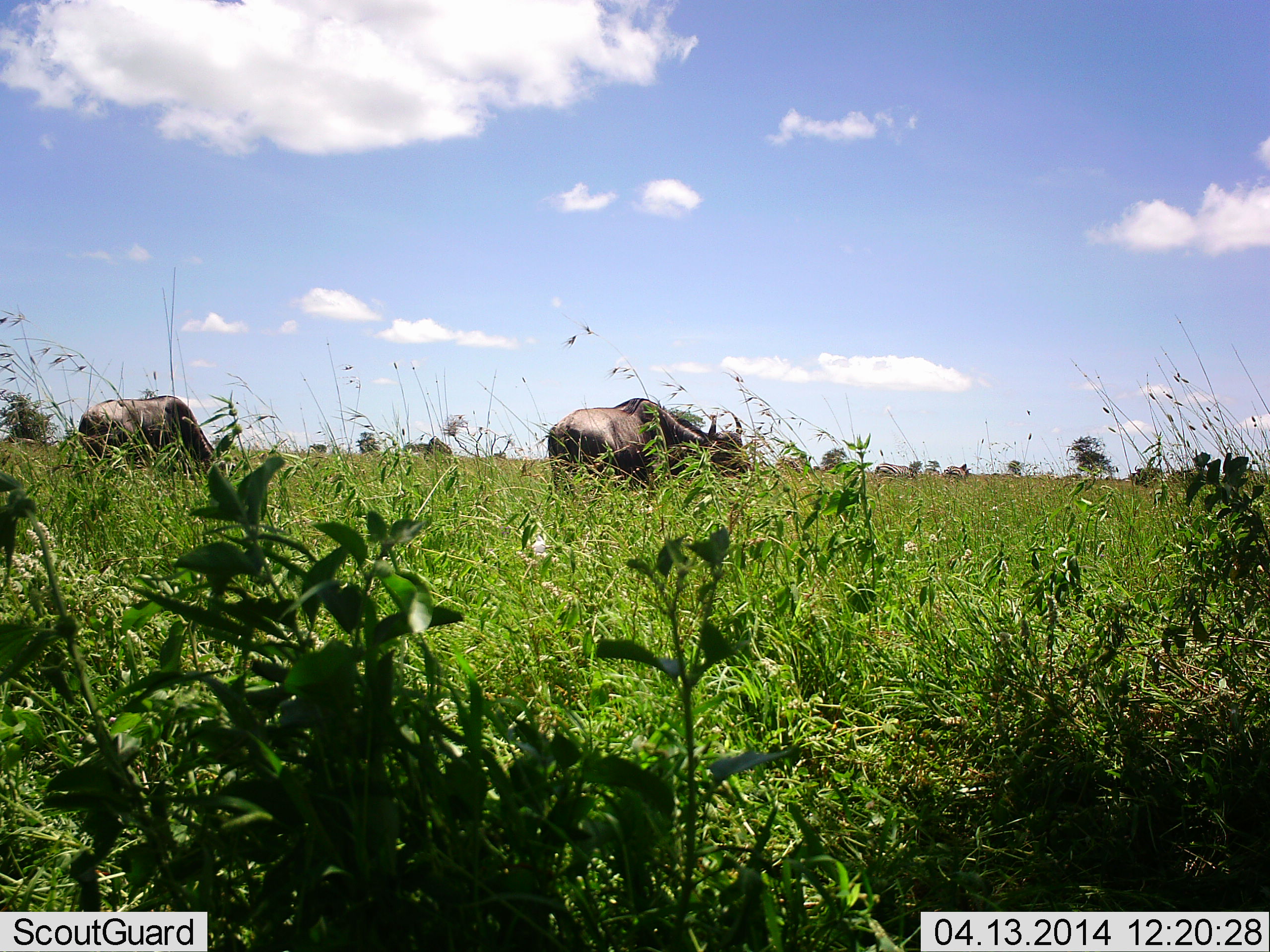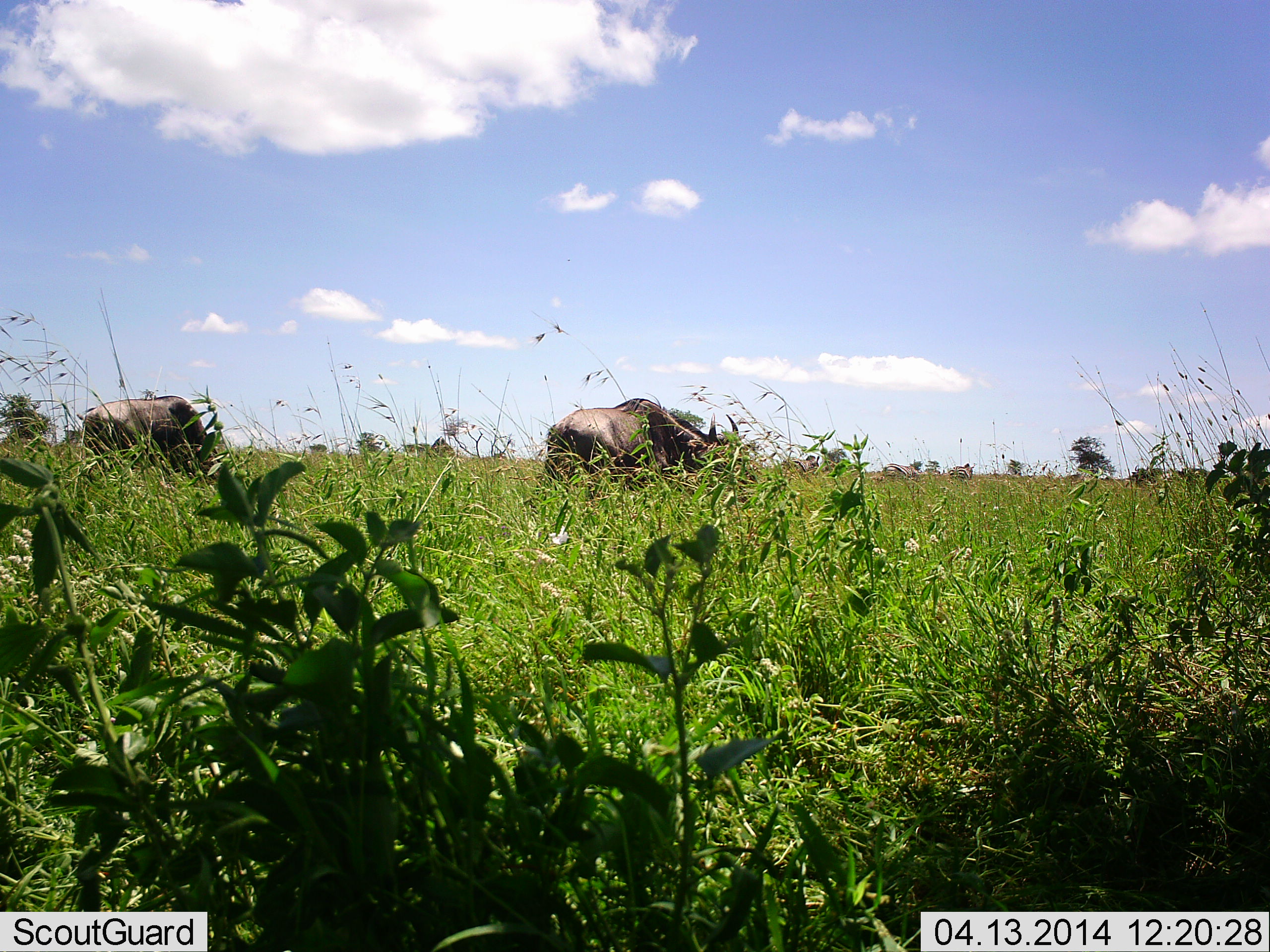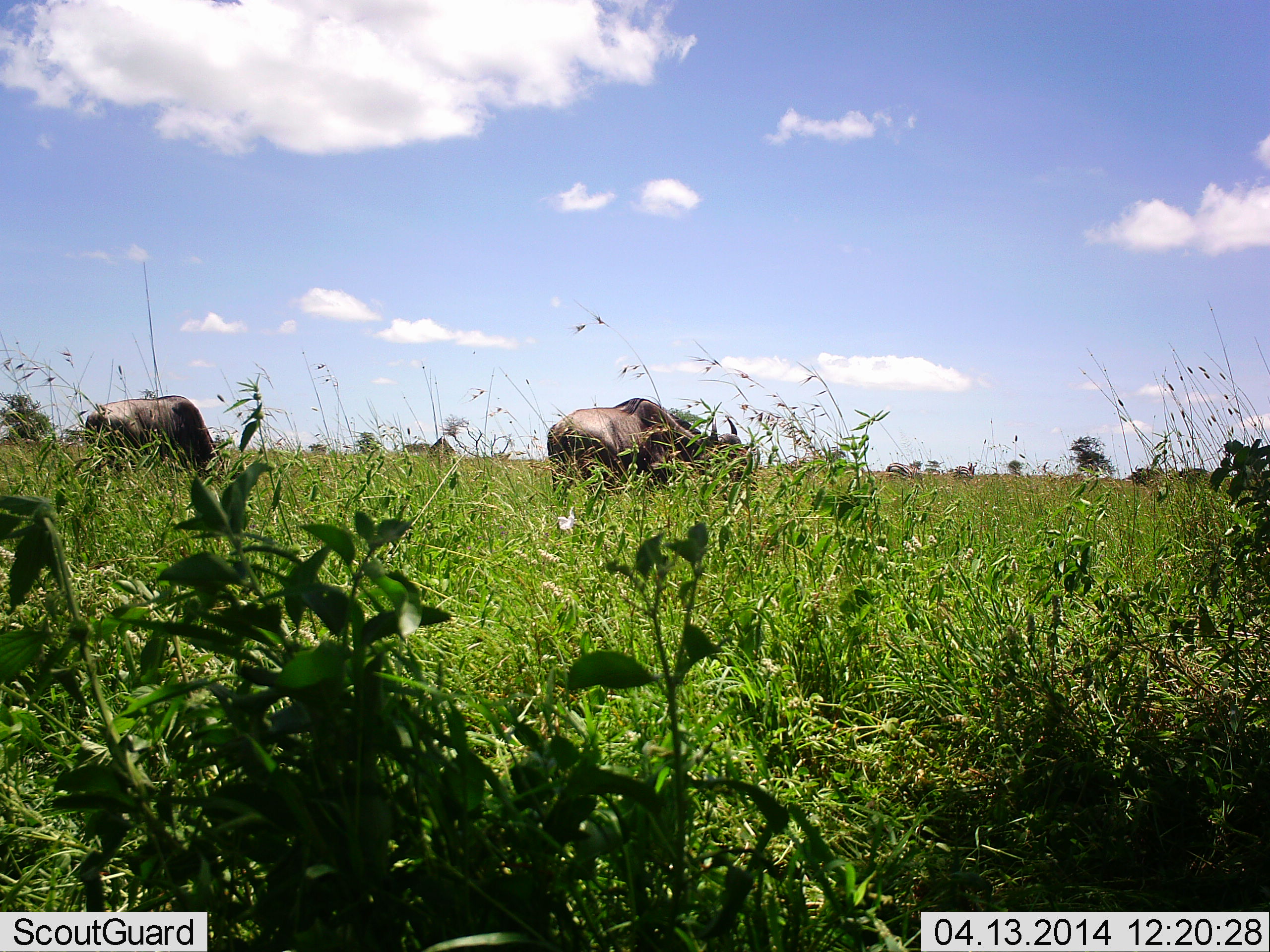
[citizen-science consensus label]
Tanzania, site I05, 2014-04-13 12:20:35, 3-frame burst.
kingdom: Animalia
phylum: Chordata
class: Mammalia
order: Artiodactyla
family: Bovidae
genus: Connochaetes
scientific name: Connochaetes taurinus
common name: blue wildebeest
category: wildebeest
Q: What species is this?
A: Wildebeest (blue wildebeest) (Connochaetes taurinus).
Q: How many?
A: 2.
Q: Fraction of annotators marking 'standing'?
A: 41%.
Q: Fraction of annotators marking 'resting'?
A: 0%.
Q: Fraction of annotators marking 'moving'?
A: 20%.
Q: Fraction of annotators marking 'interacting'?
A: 0%.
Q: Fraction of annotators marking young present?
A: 0%.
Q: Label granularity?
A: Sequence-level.